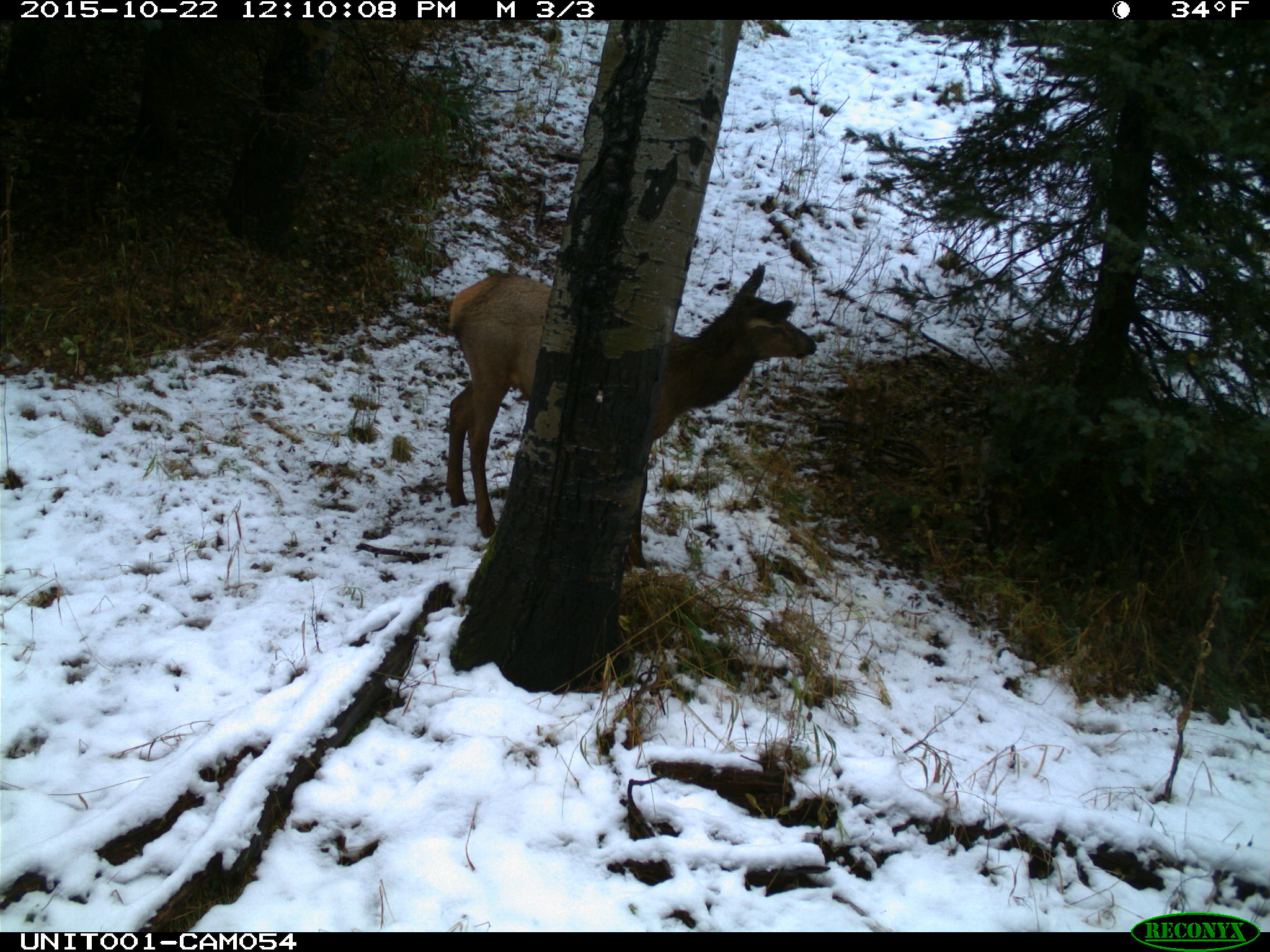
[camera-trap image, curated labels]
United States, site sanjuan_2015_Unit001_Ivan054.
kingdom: Animalia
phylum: Chordata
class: Mammalia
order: Artiodactyla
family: Cervidae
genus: Cervus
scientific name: Cervus elaphus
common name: red deer